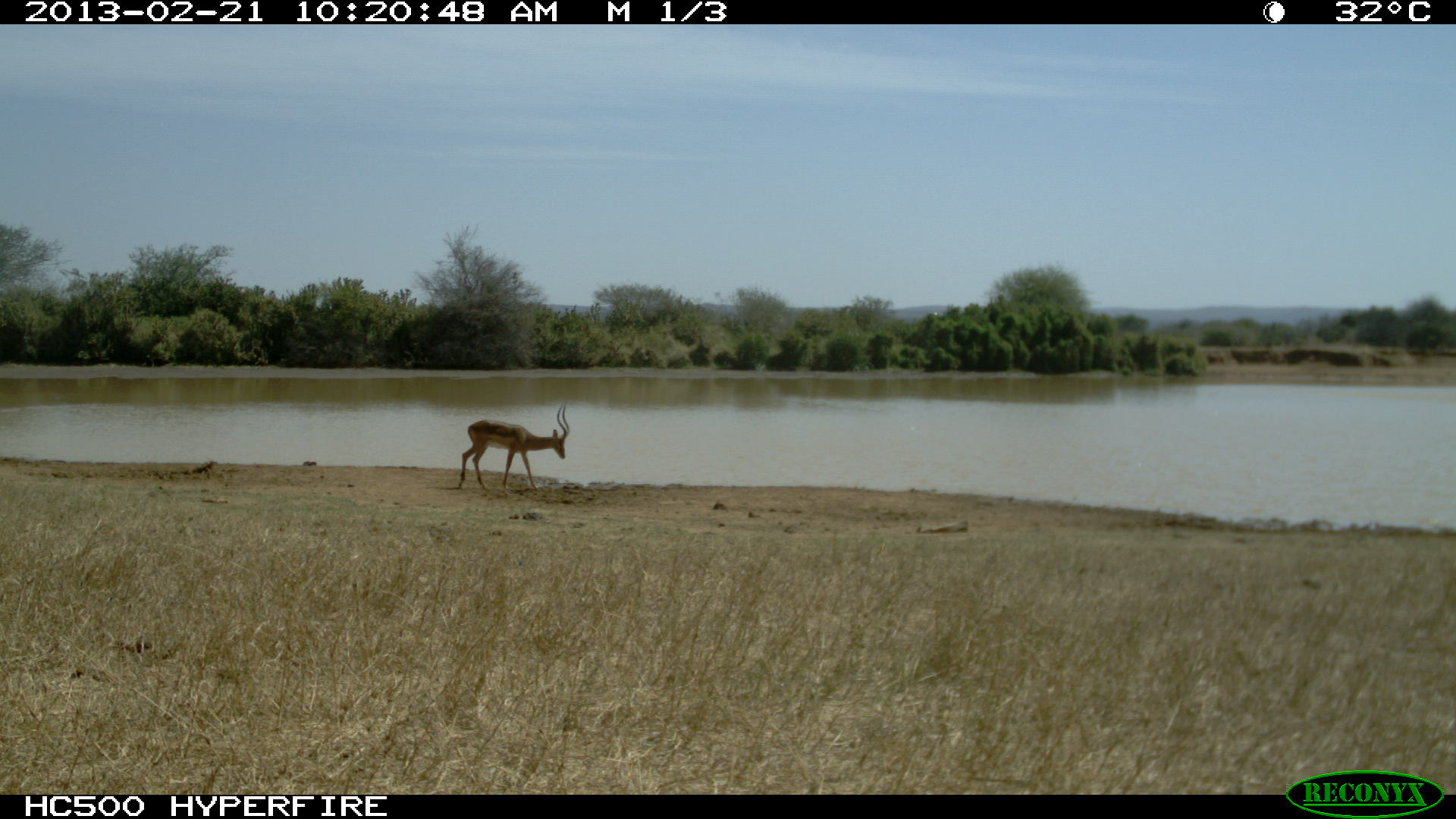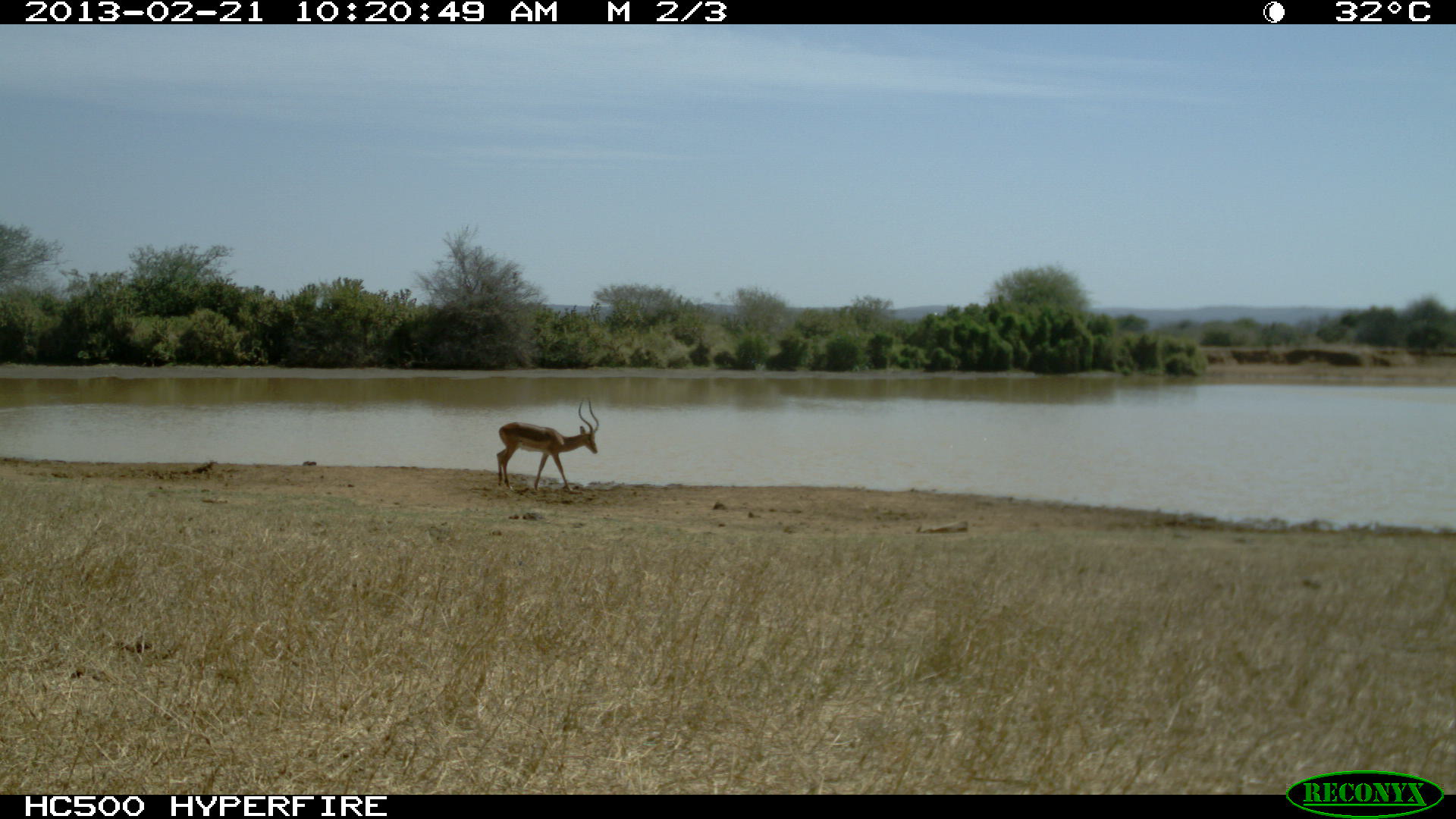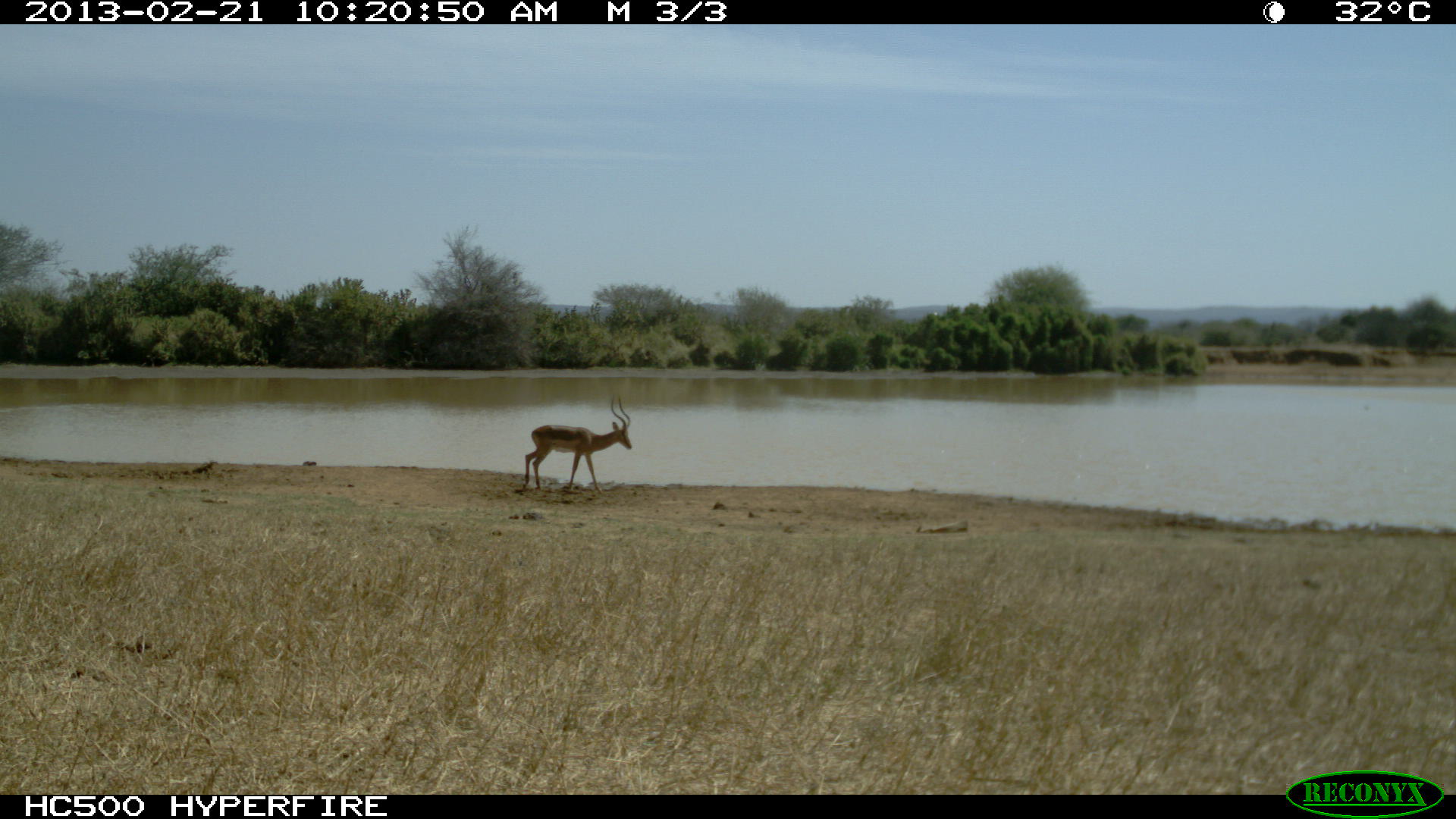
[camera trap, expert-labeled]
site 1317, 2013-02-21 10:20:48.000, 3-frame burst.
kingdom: Animalia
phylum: Chordata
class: Mammalia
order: Artiodactyla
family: Bovidae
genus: Aepyceros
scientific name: Aepyceros melampus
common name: impala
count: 1